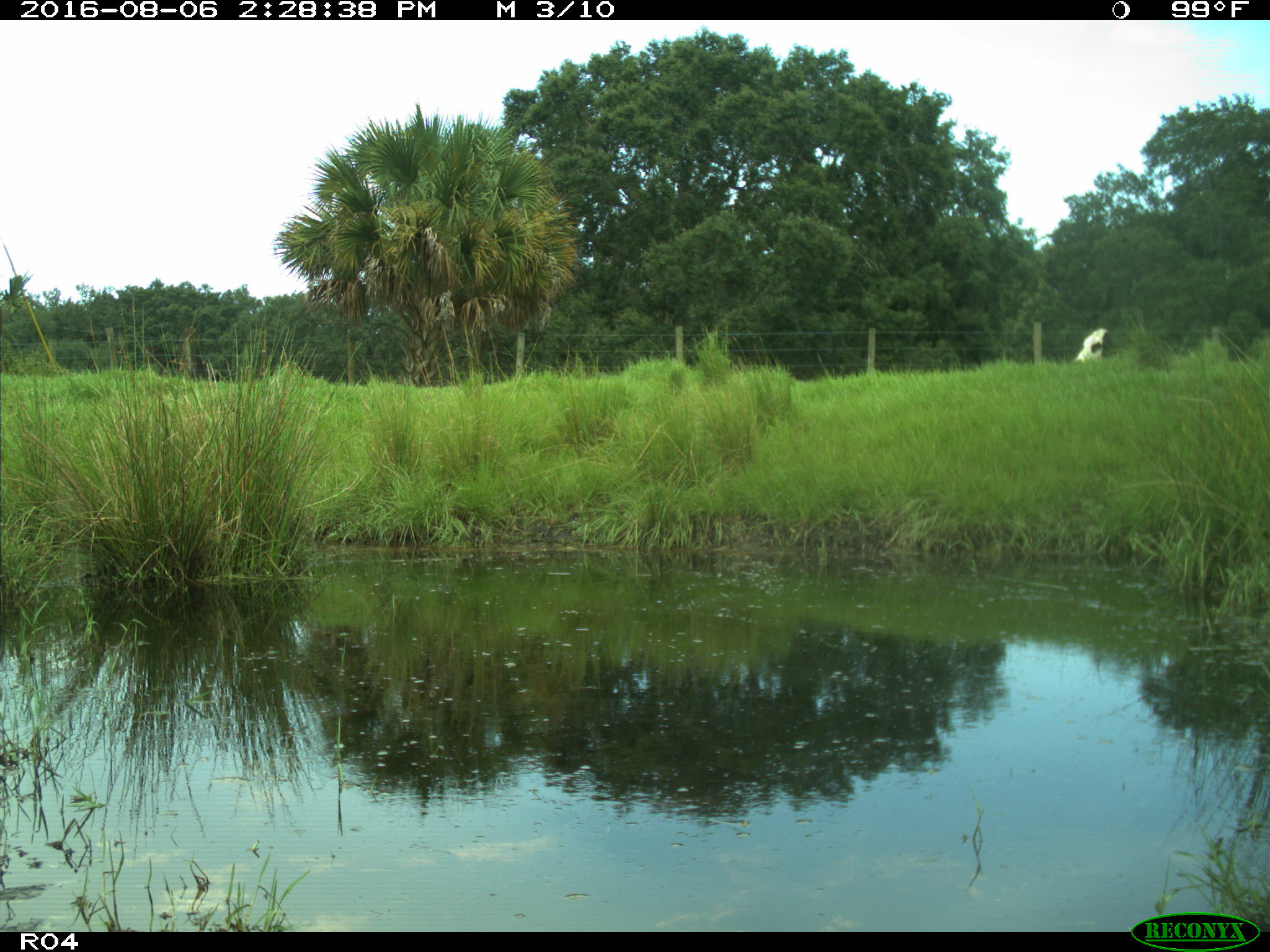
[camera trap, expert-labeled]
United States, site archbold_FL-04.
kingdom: Animalia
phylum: Chordata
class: Mammalia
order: Artiodactyla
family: Bovidae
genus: Bos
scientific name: Bos taurus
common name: domestic cow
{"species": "Bos taurus (domestic cow)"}